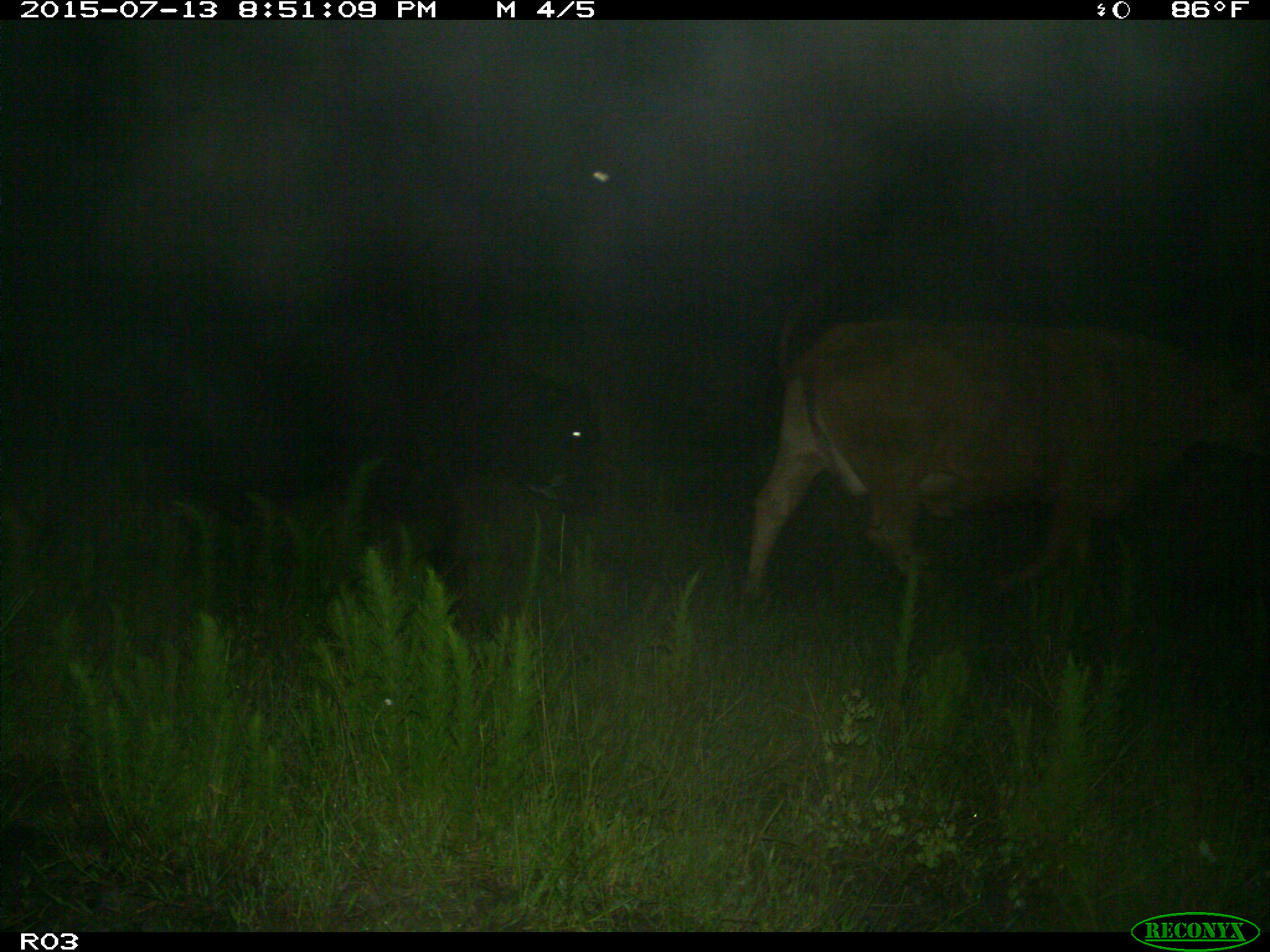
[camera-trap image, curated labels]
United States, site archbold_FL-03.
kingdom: Animalia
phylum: Chordata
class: Mammalia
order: Artiodactyla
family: Bovidae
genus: Bos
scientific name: Bos taurus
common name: domestic cow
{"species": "Bos taurus (domestic cow)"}